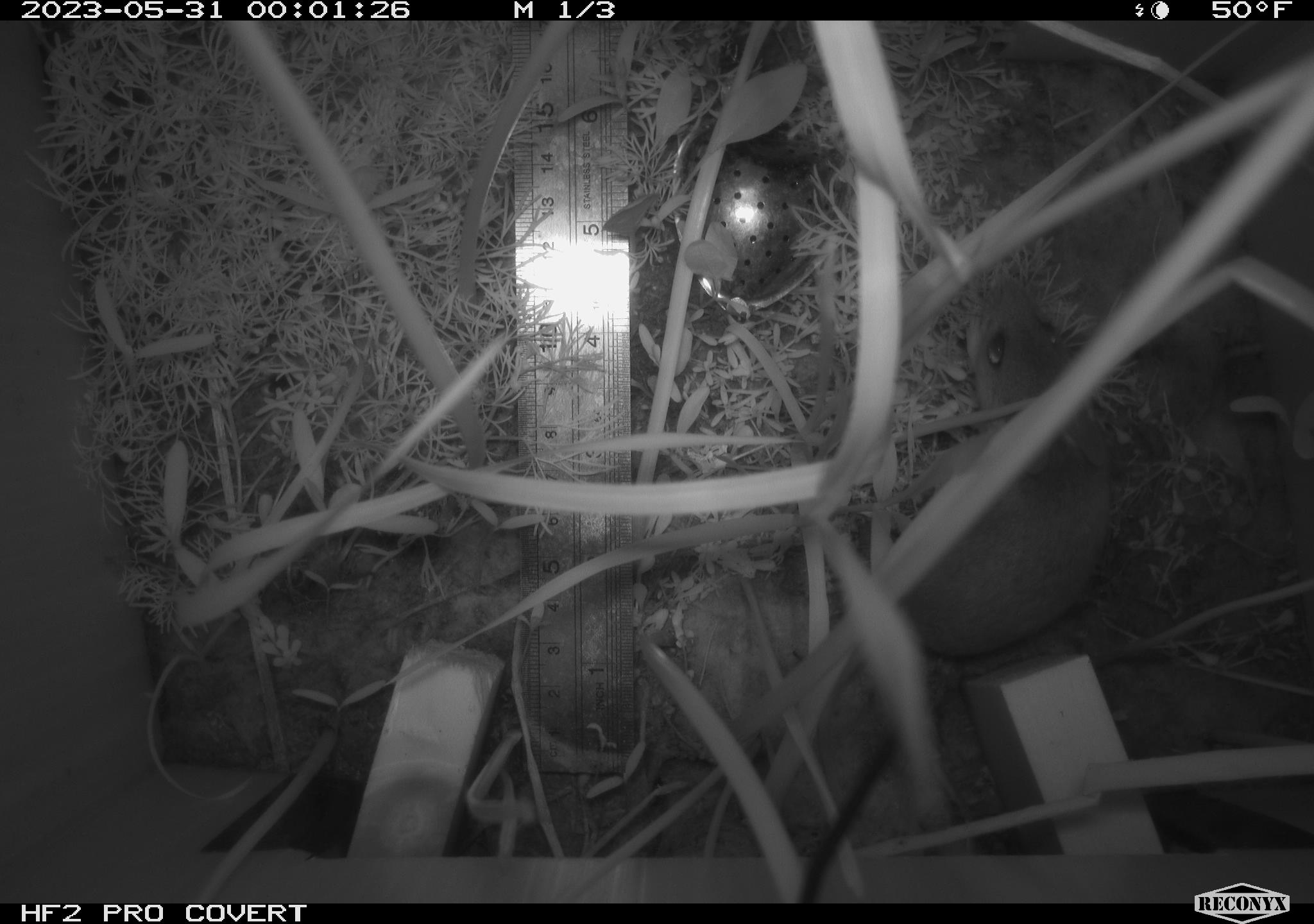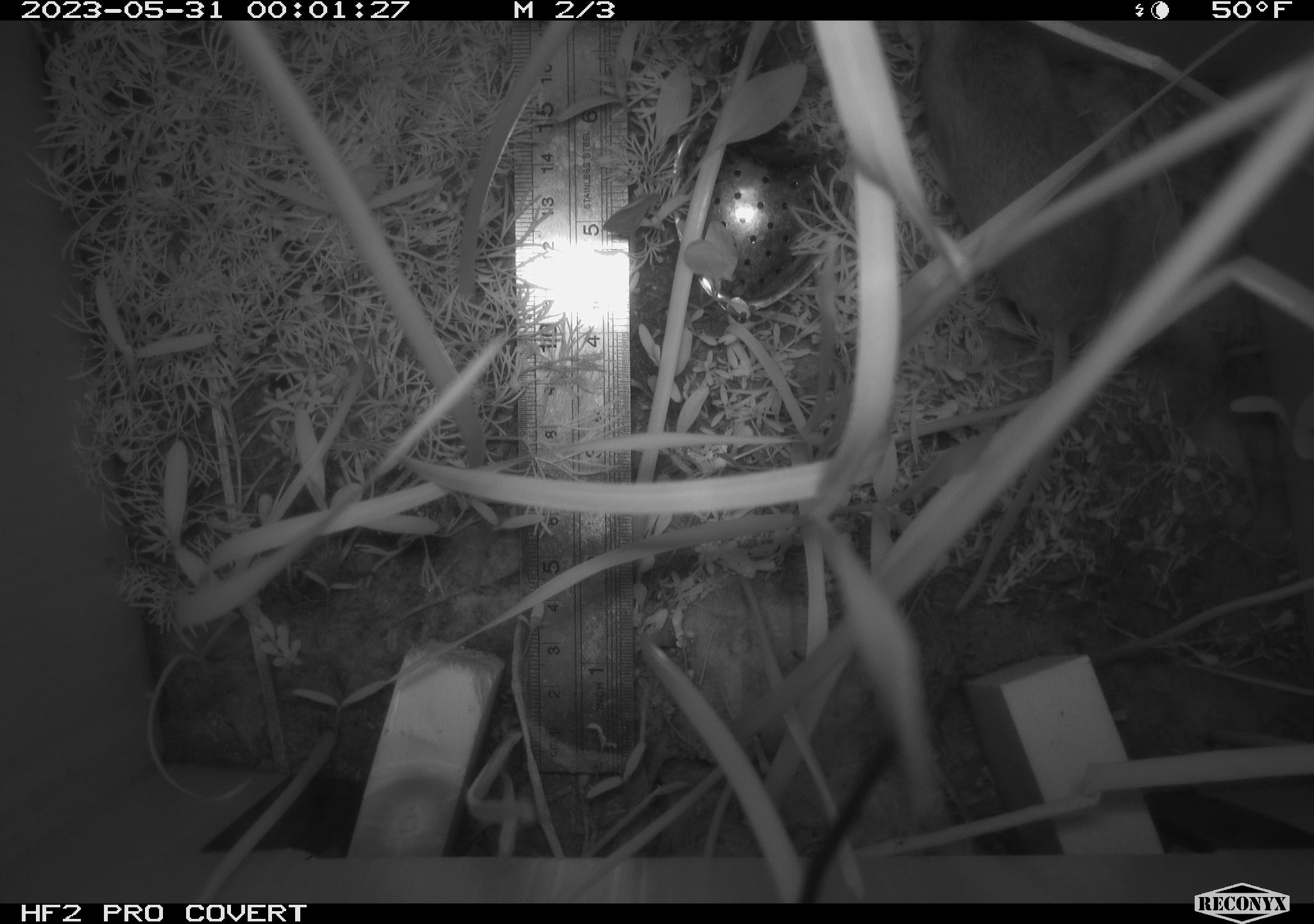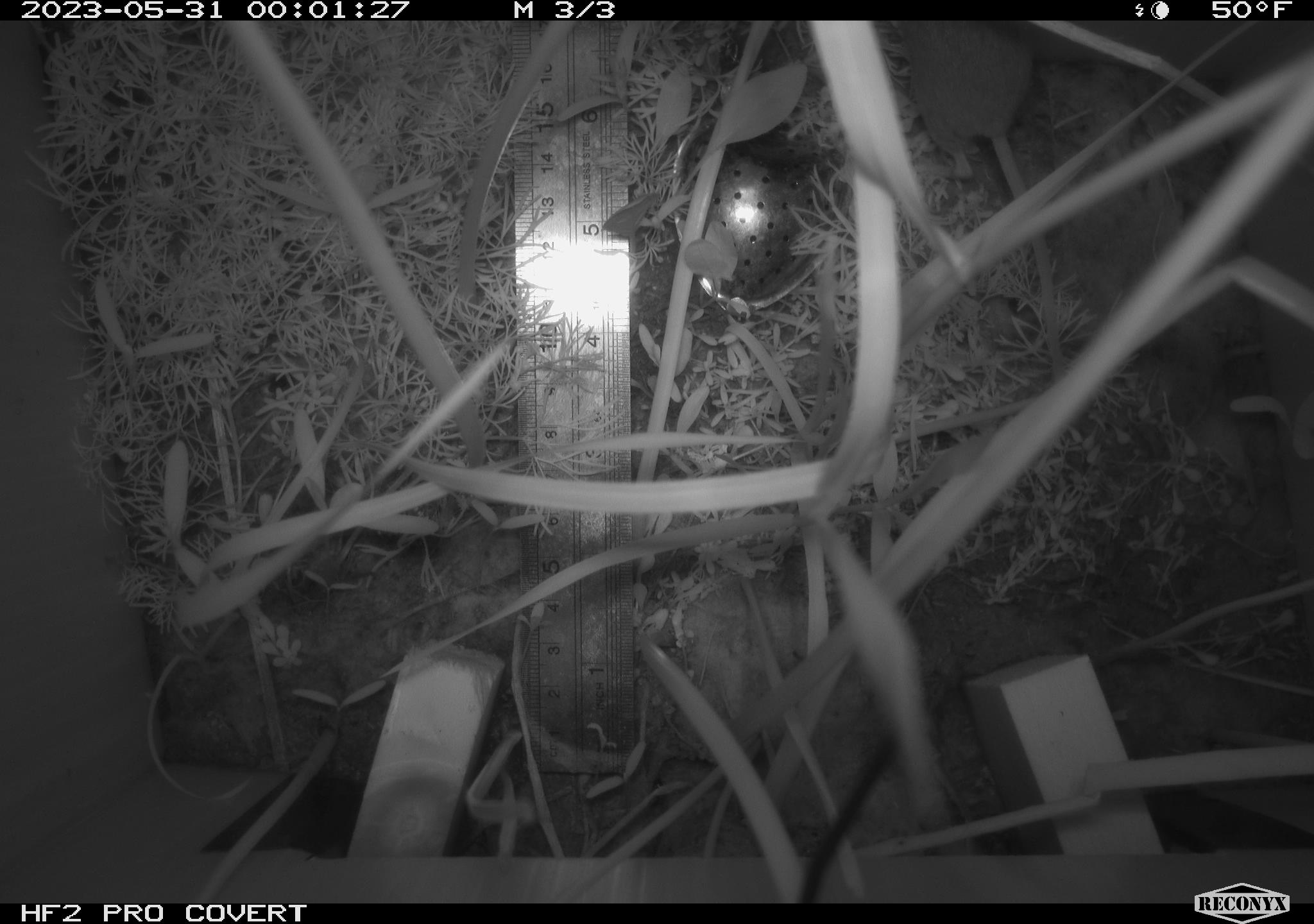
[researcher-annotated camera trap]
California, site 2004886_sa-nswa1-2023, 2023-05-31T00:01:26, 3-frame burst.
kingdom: Animalia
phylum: Chordata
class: Mammalia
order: Rodentia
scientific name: Rodentia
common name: mouse species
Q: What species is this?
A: Mouse species (Rodentia).